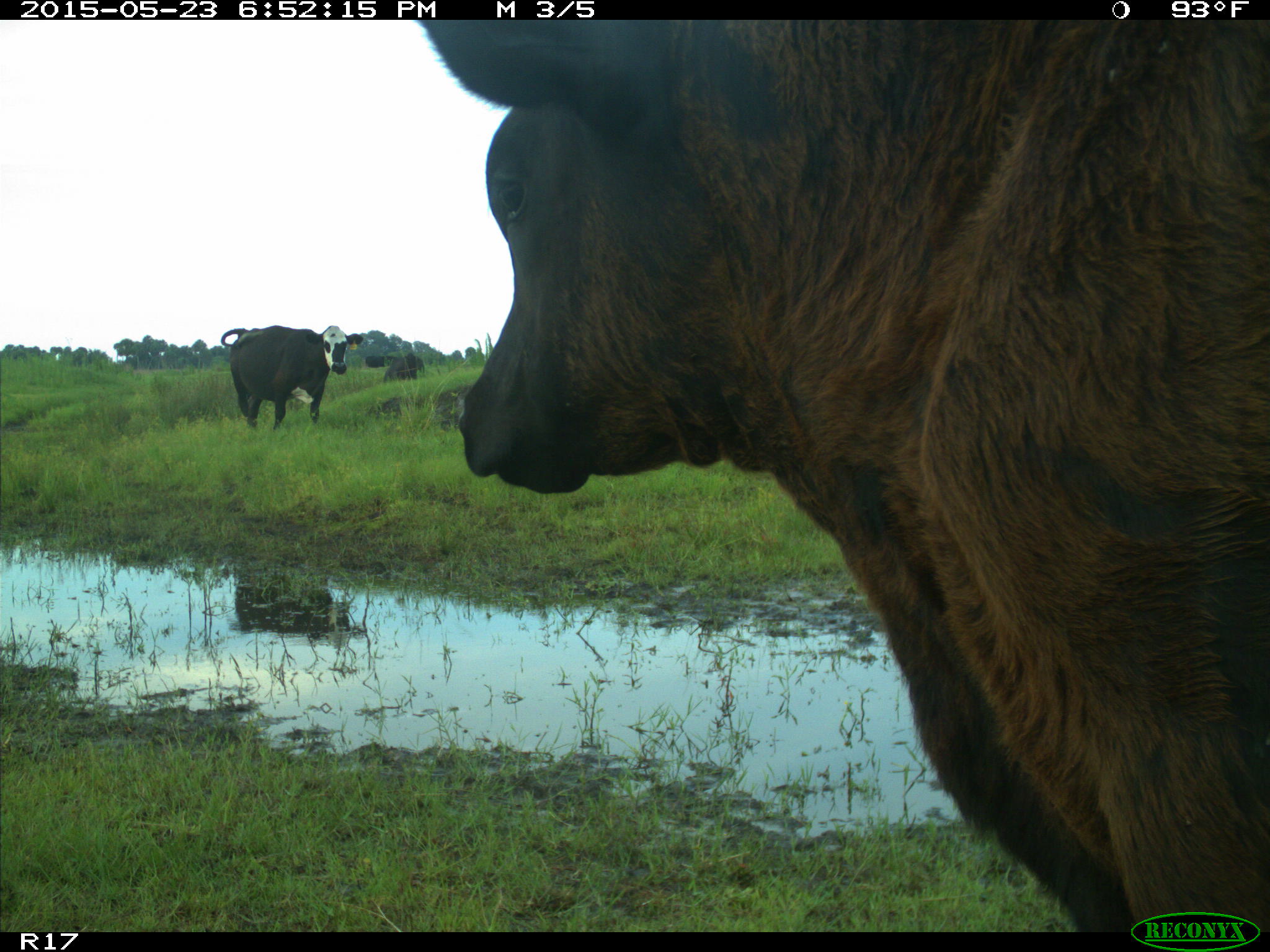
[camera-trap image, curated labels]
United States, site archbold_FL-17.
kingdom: Animalia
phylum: Chordata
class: Mammalia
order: Artiodactyla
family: Bovidae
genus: Bos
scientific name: Bos taurus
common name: domestic cow